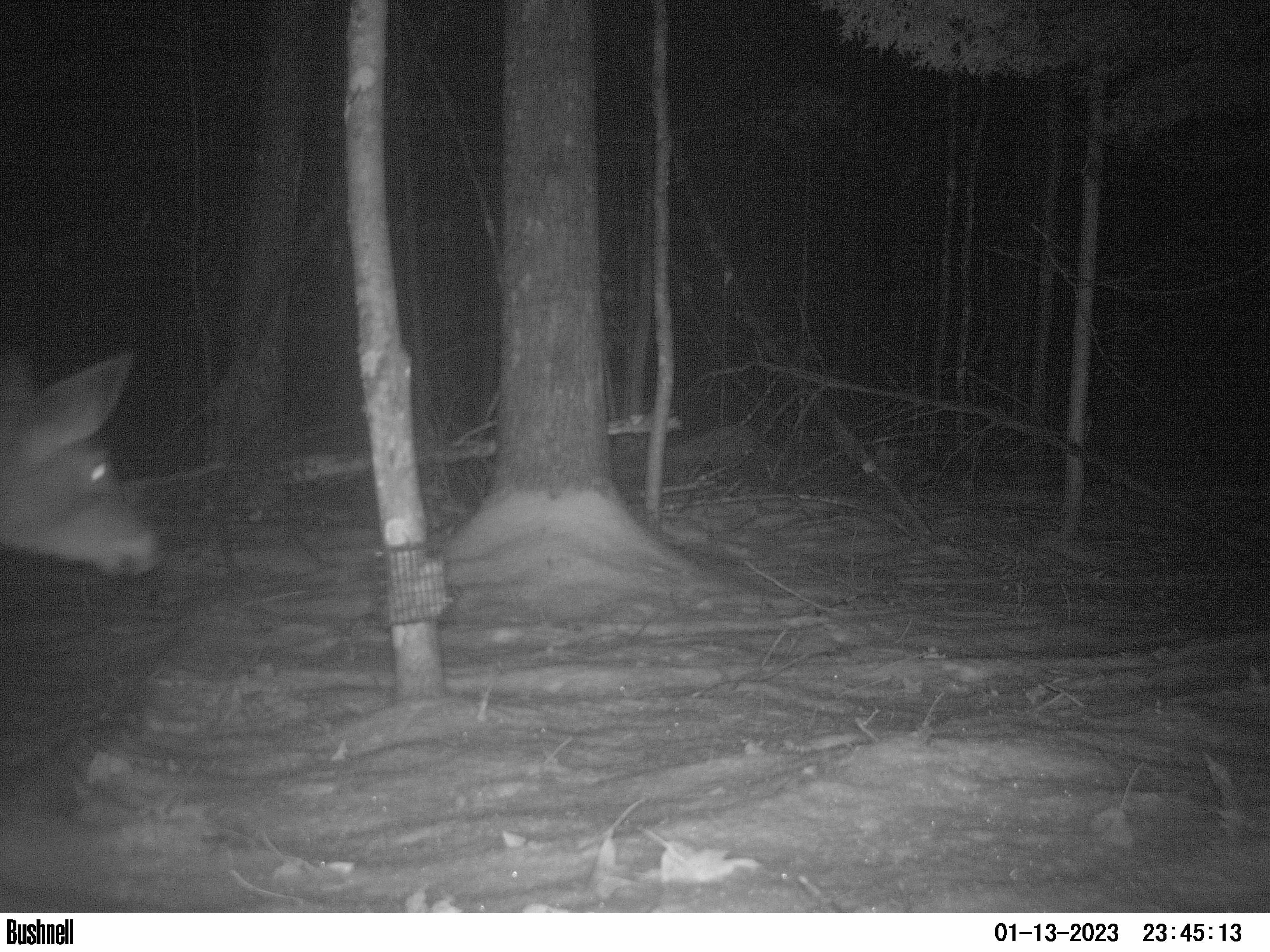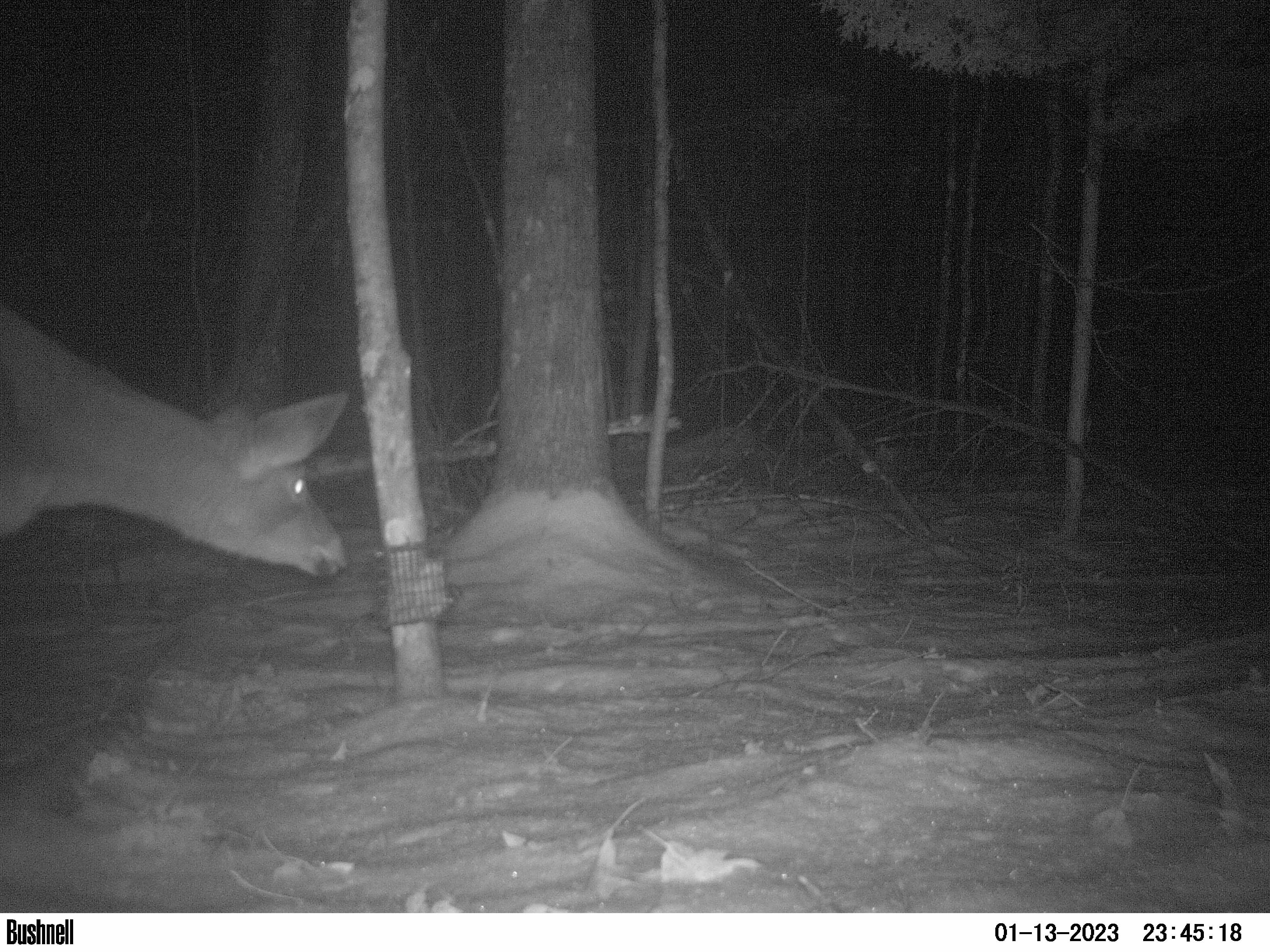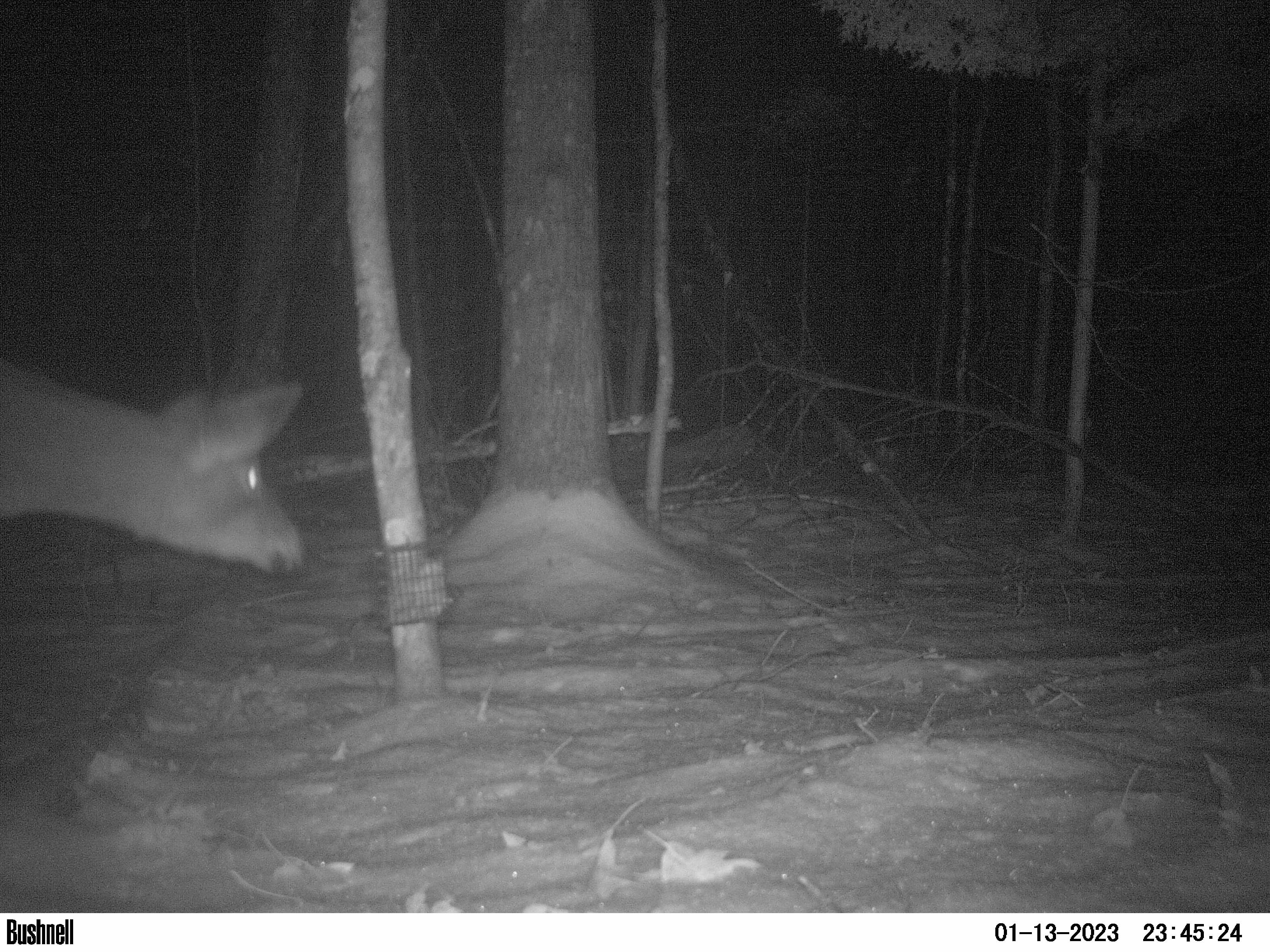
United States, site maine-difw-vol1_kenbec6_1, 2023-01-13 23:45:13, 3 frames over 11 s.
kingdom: Animalia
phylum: Chordata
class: Mammalia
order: Artiodactyla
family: Cervidae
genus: Odocoileus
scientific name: Odocoileus virginianus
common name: white-tailed deer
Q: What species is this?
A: White-tailed deer (Odocoileus virginianus).